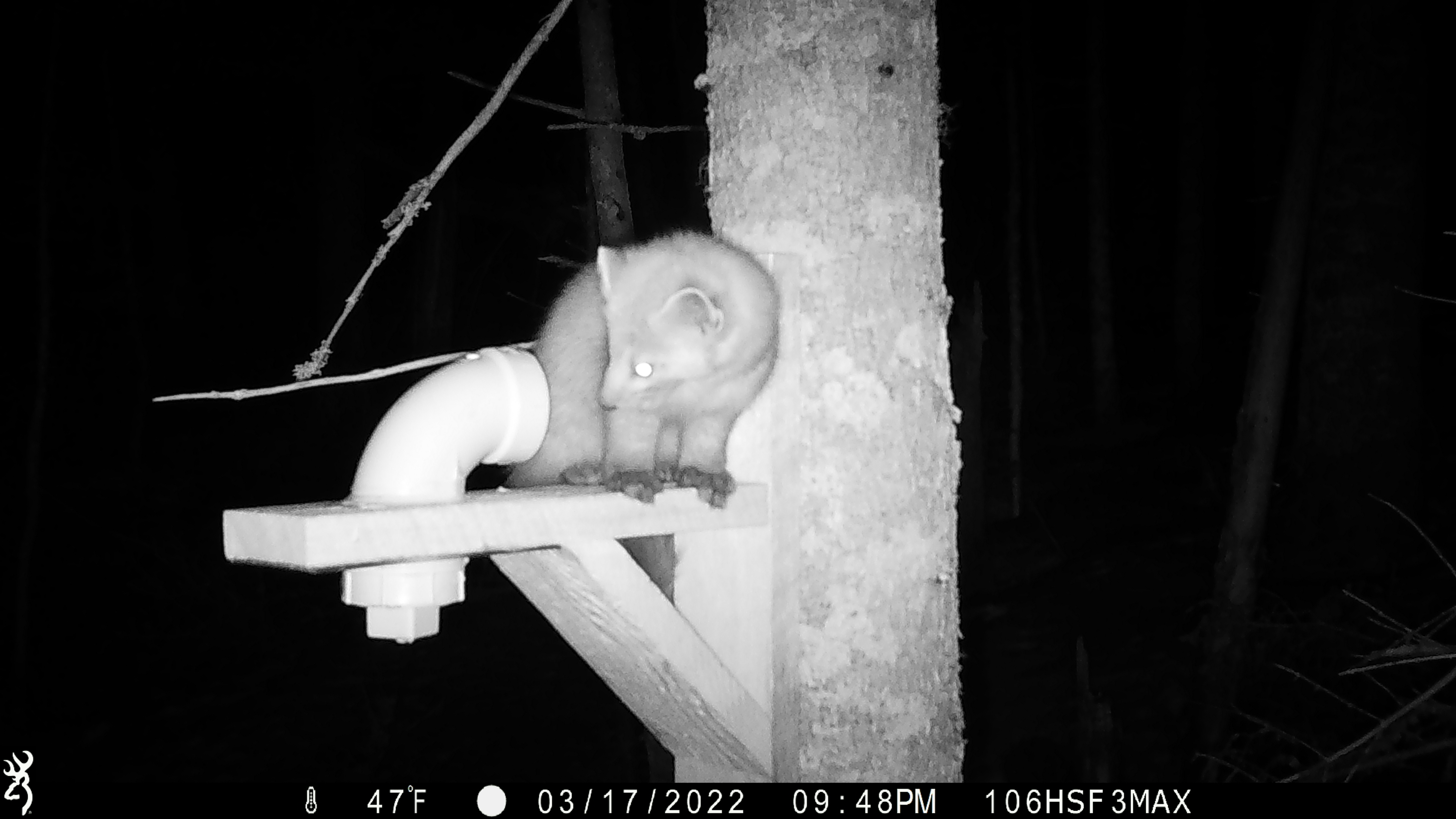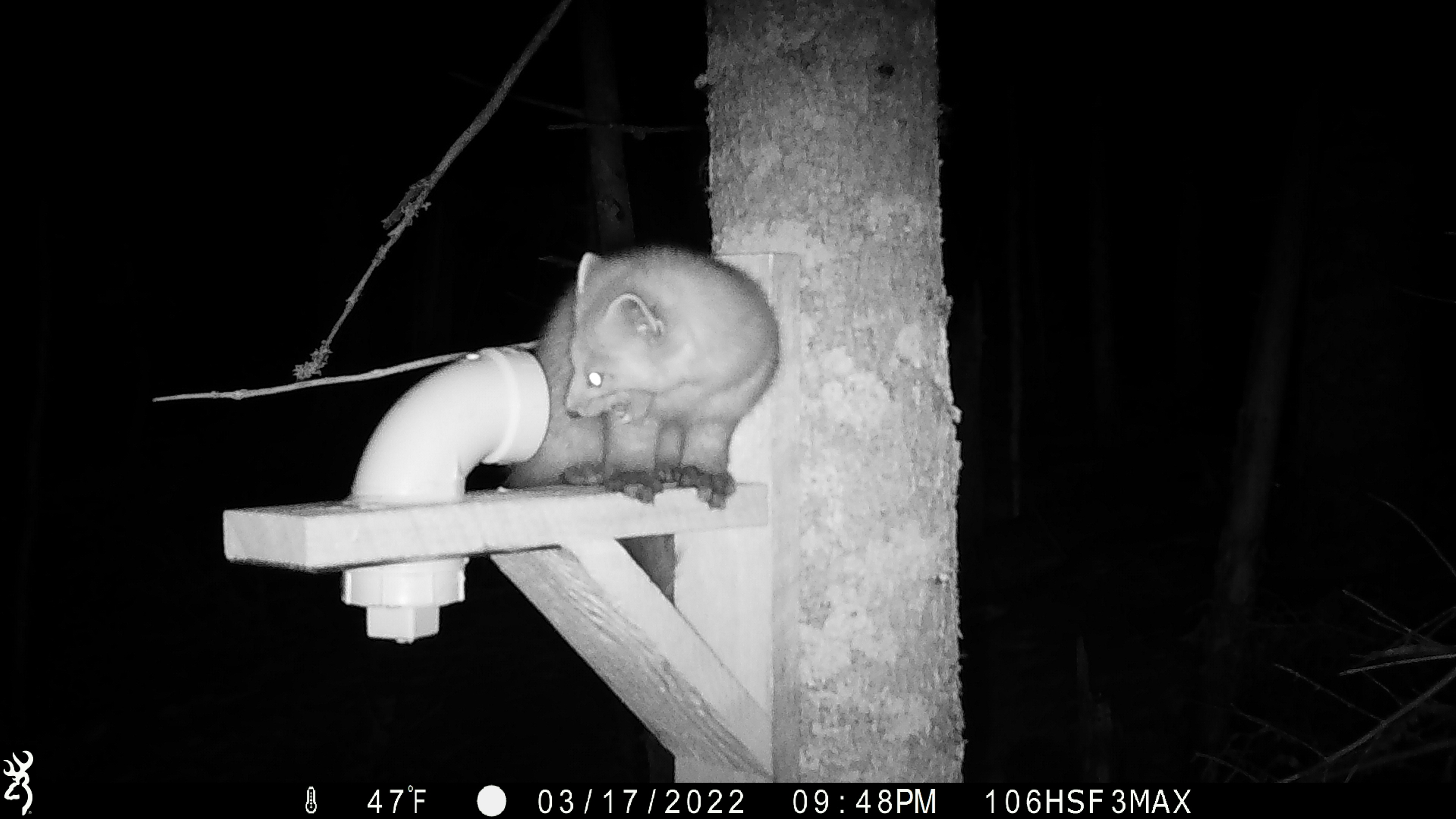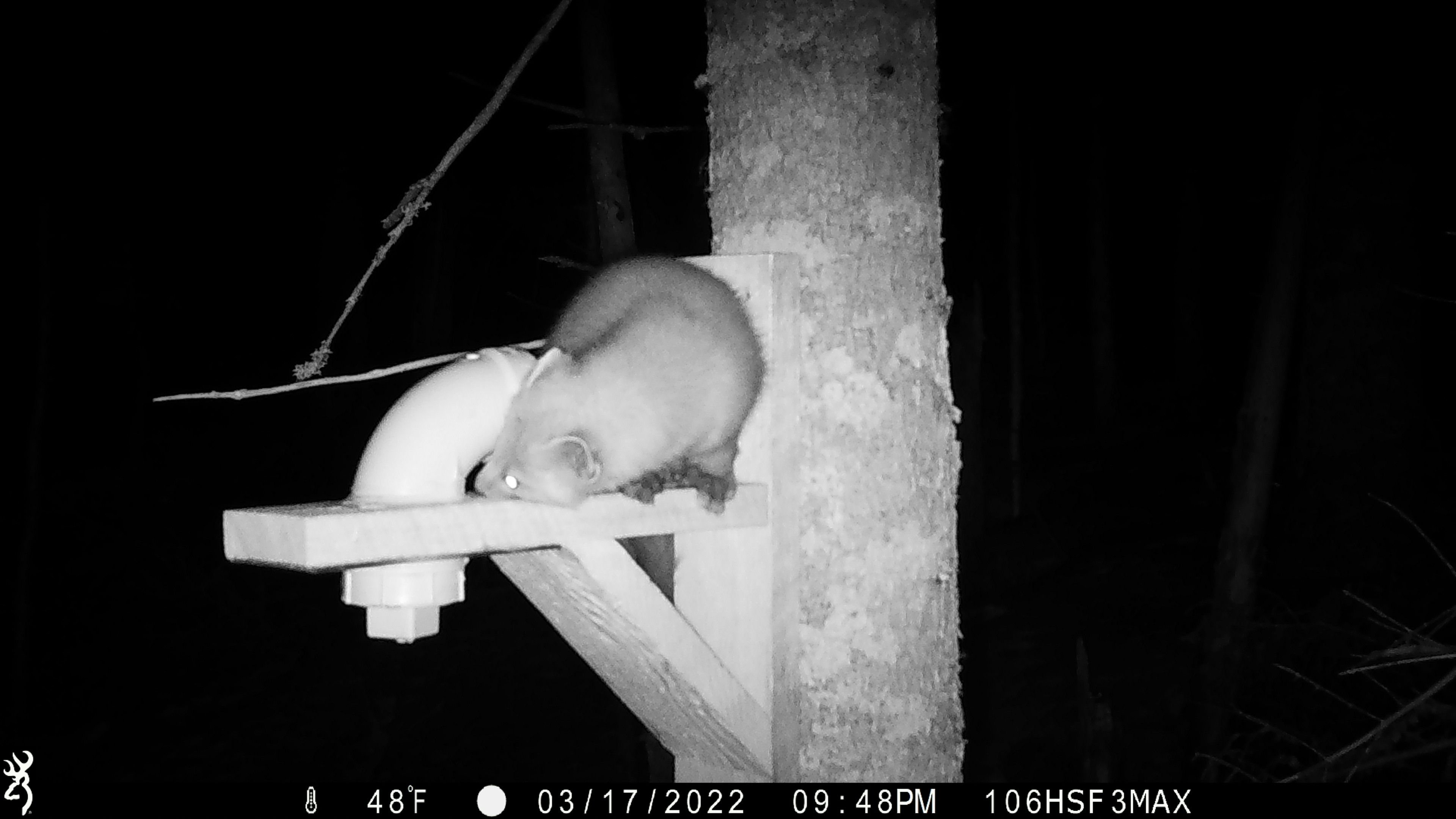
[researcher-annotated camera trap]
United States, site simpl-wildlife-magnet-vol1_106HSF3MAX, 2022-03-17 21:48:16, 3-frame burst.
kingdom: Animalia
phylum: Chordata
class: Mammalia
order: Carnivora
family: Mustelidae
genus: Martes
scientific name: Martes americana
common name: american marten